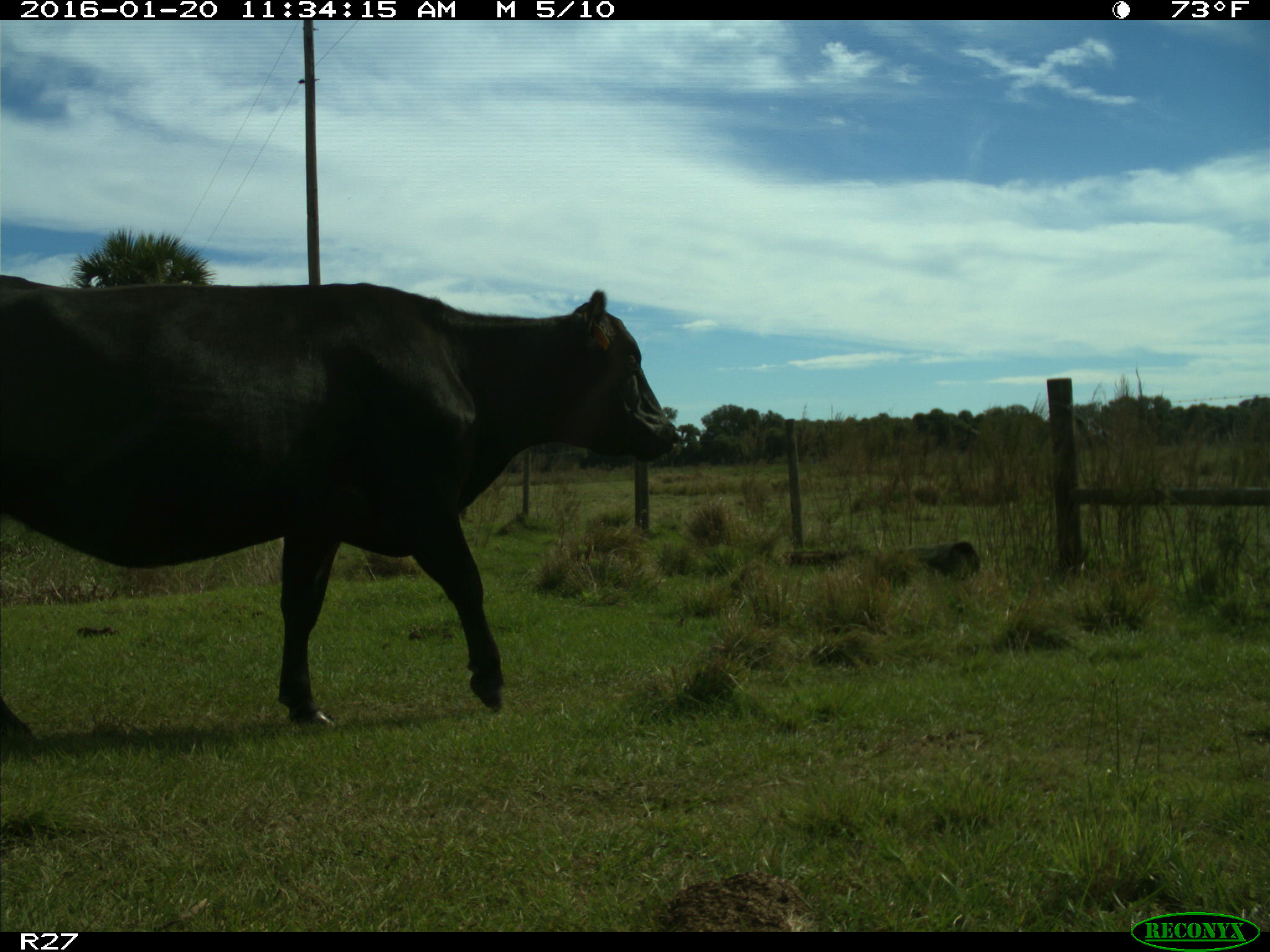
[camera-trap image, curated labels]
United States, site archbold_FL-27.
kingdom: Animalia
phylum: Chordata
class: Mammalia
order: Artiodactyla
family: Bovidae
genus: Bos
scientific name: Bos taurus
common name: domestic cow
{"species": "Bos taurus (domestic cow)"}